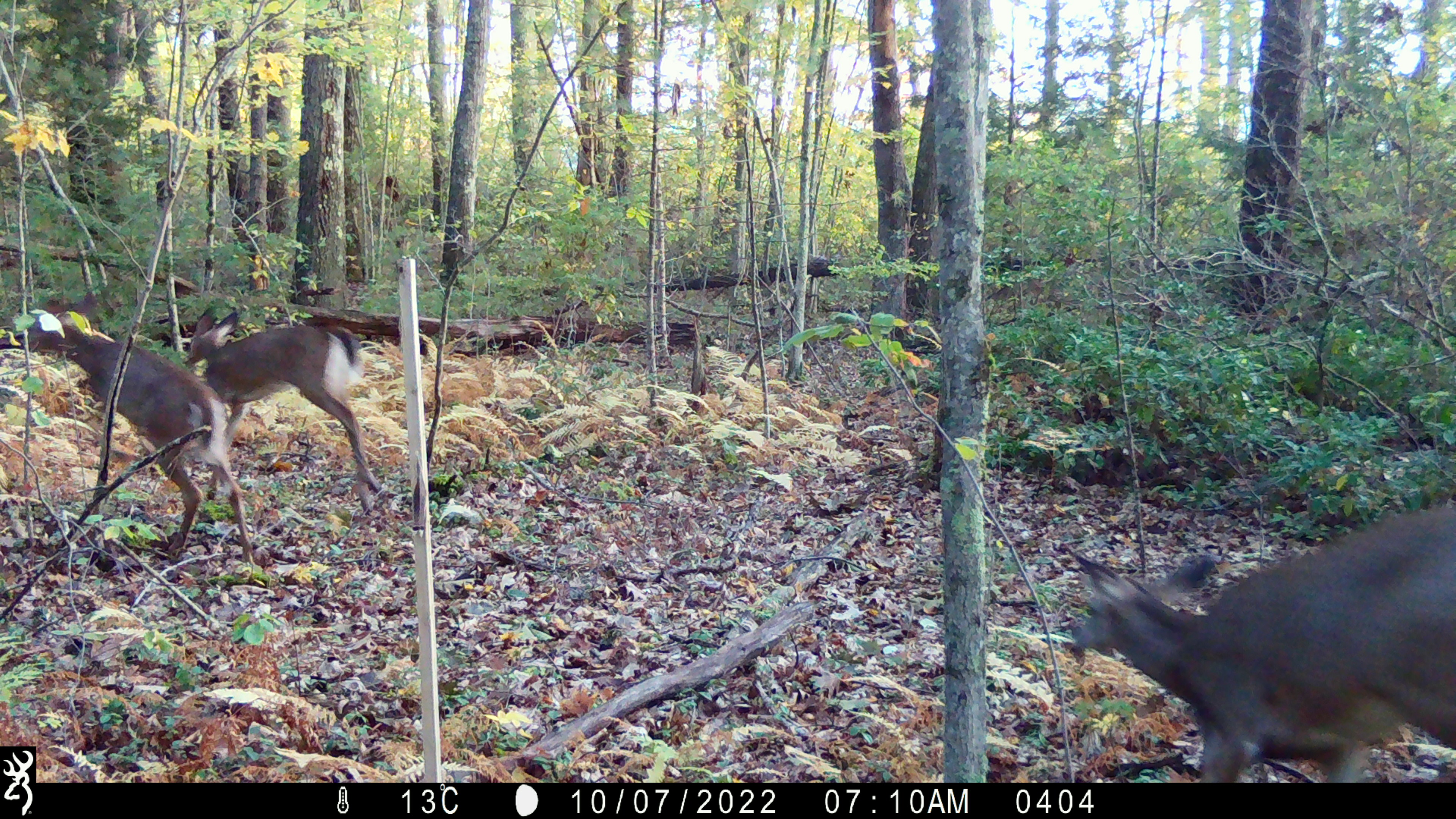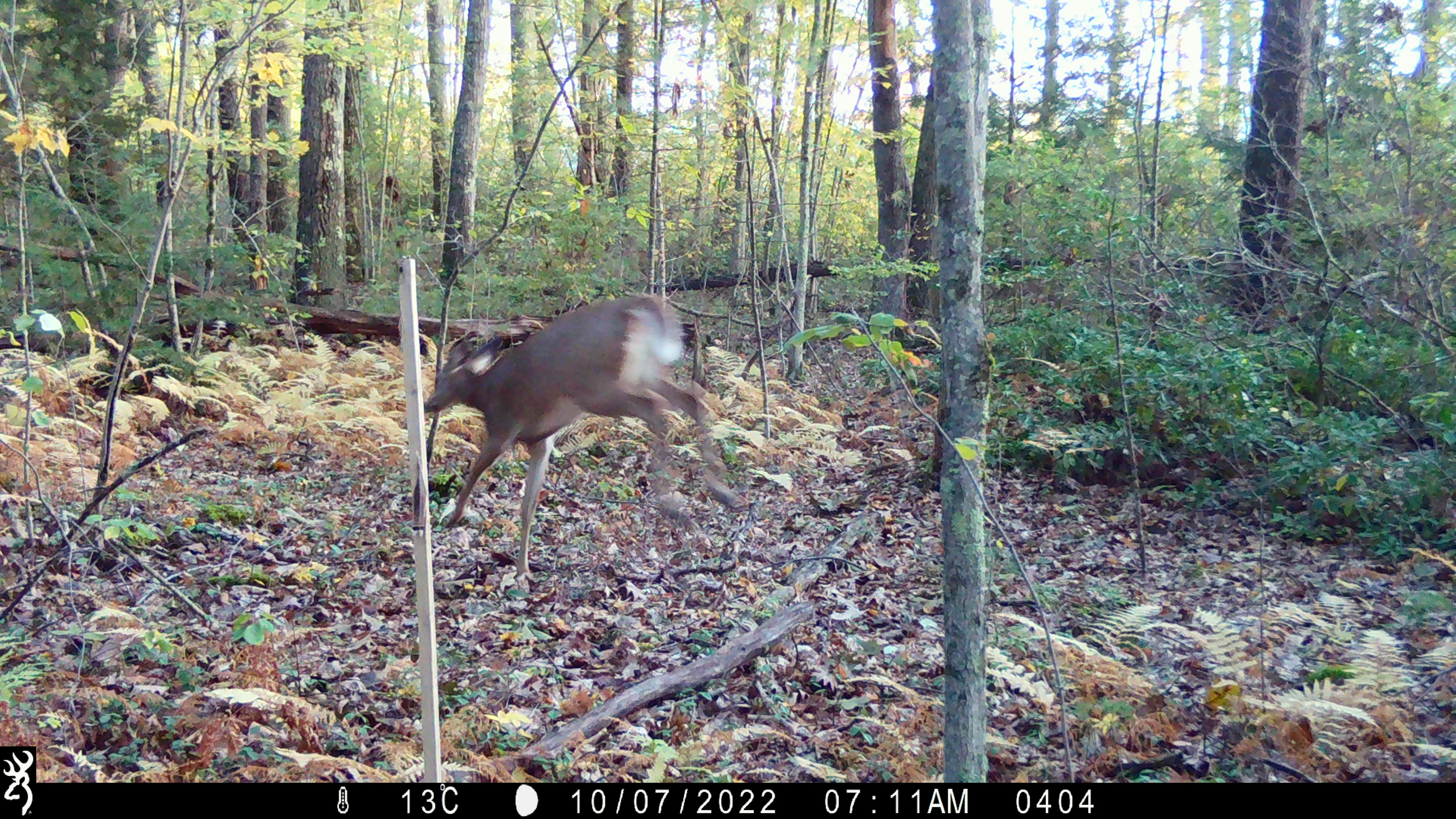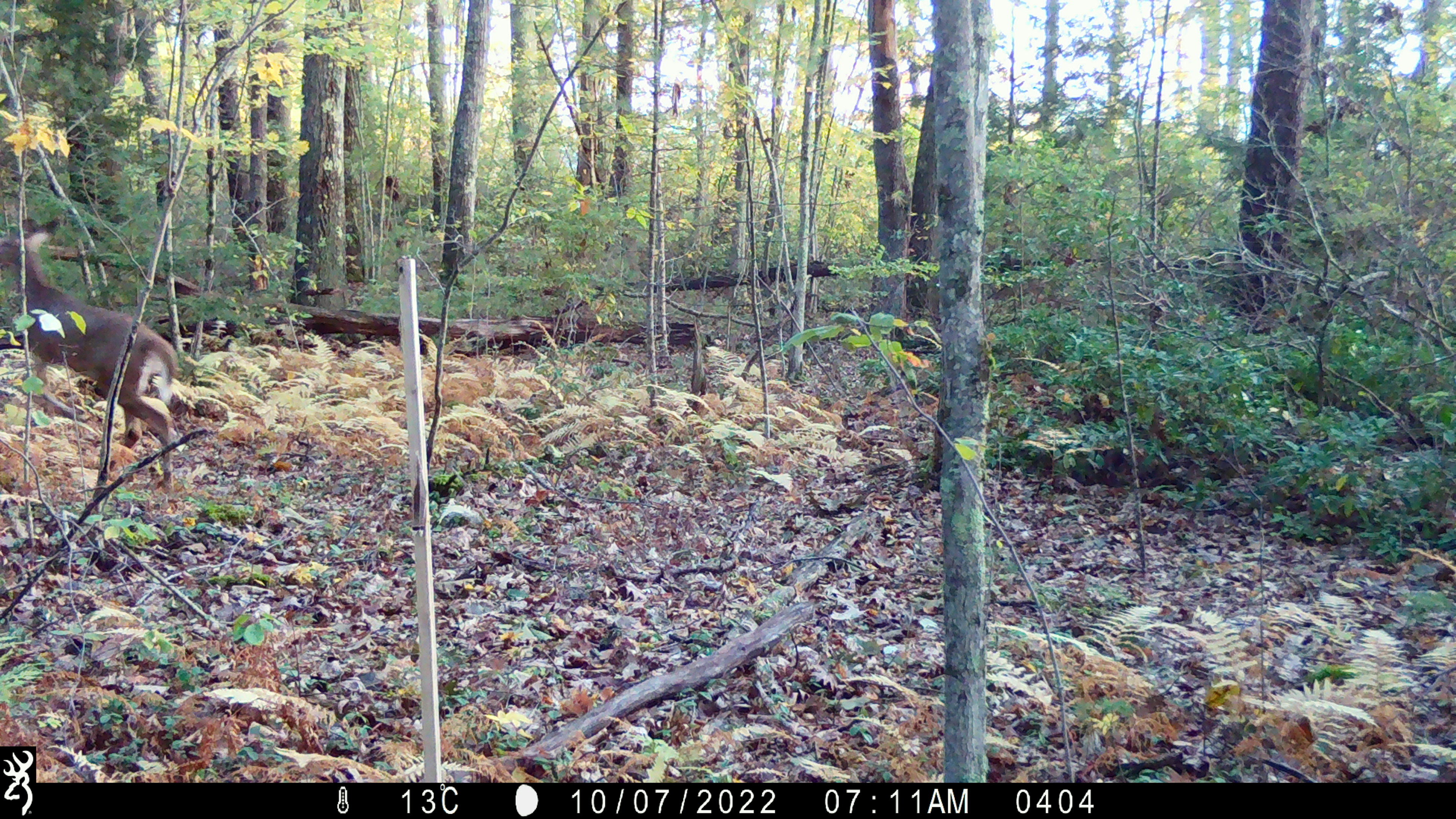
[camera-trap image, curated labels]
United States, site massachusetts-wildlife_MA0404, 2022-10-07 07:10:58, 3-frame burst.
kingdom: Animalia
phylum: Chordata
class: Mammalia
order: Artiodactyla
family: Cervidae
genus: Odocoileus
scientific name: Odocoileus virginianus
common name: white-tailed deer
White-tailed deer (Odocoileus virginianus).